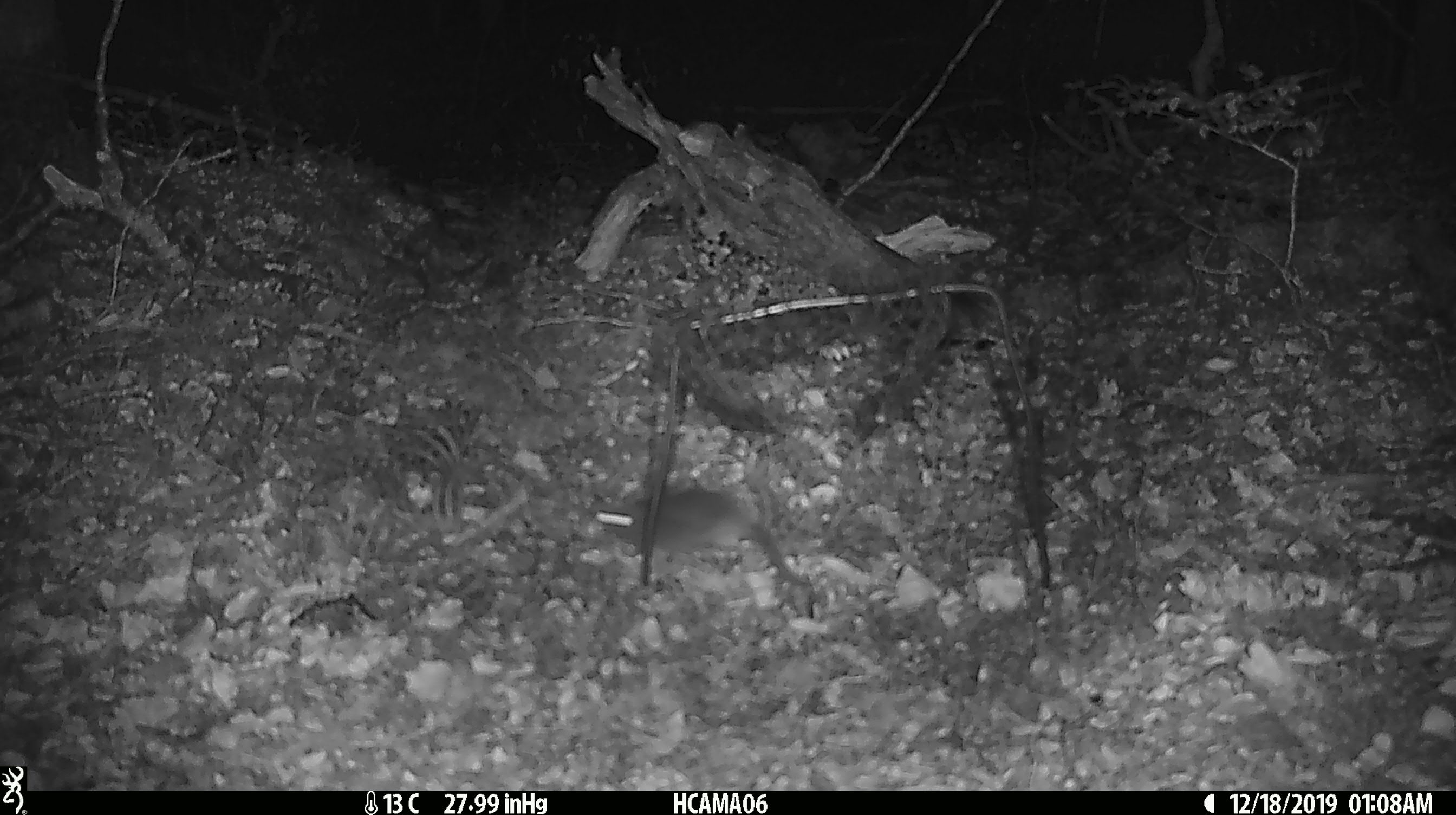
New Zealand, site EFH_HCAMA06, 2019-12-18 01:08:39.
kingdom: Animalia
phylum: Chordata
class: Mammalia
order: Rodentia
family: Muridae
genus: Mus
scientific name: Mus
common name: mouse